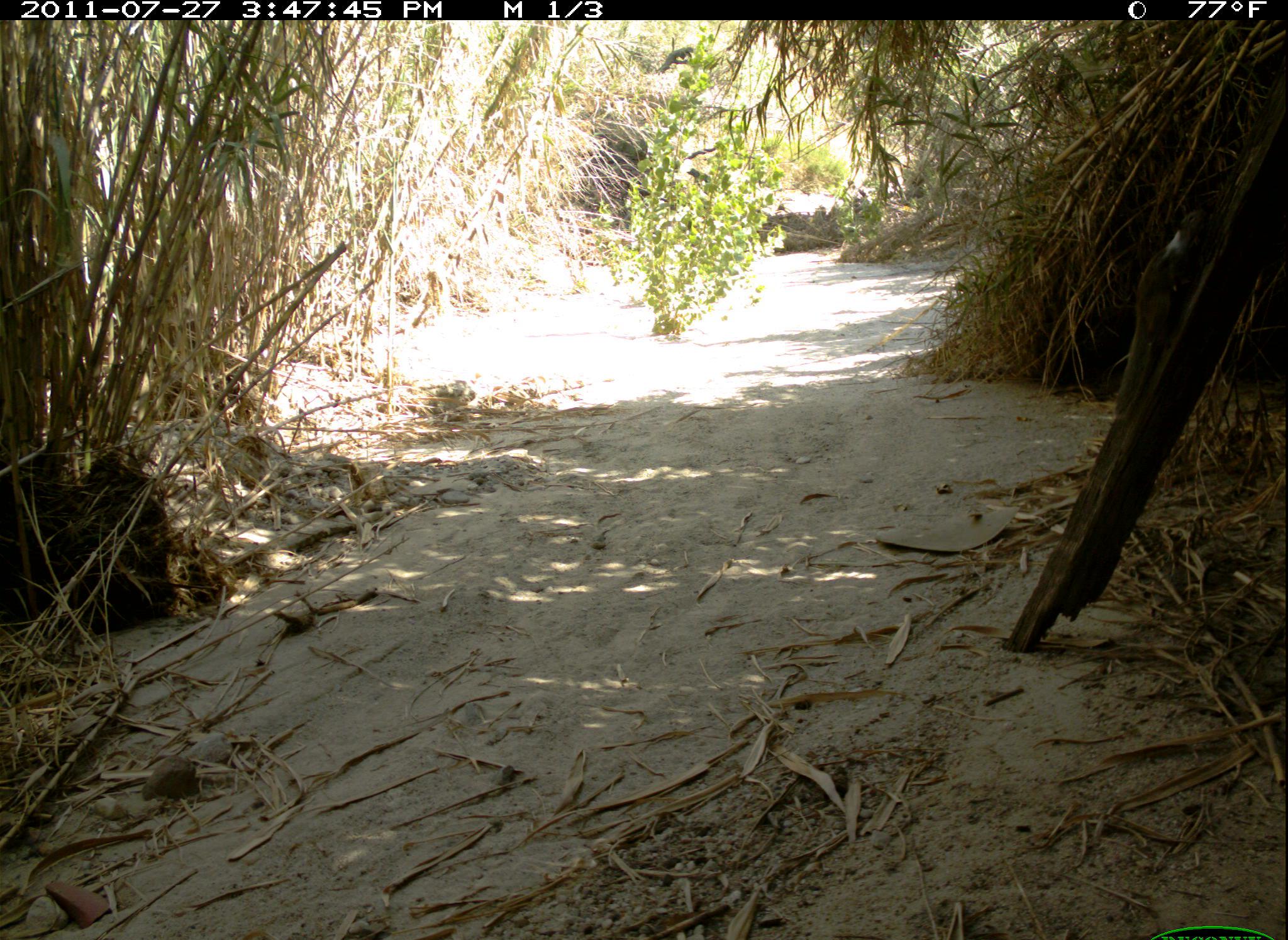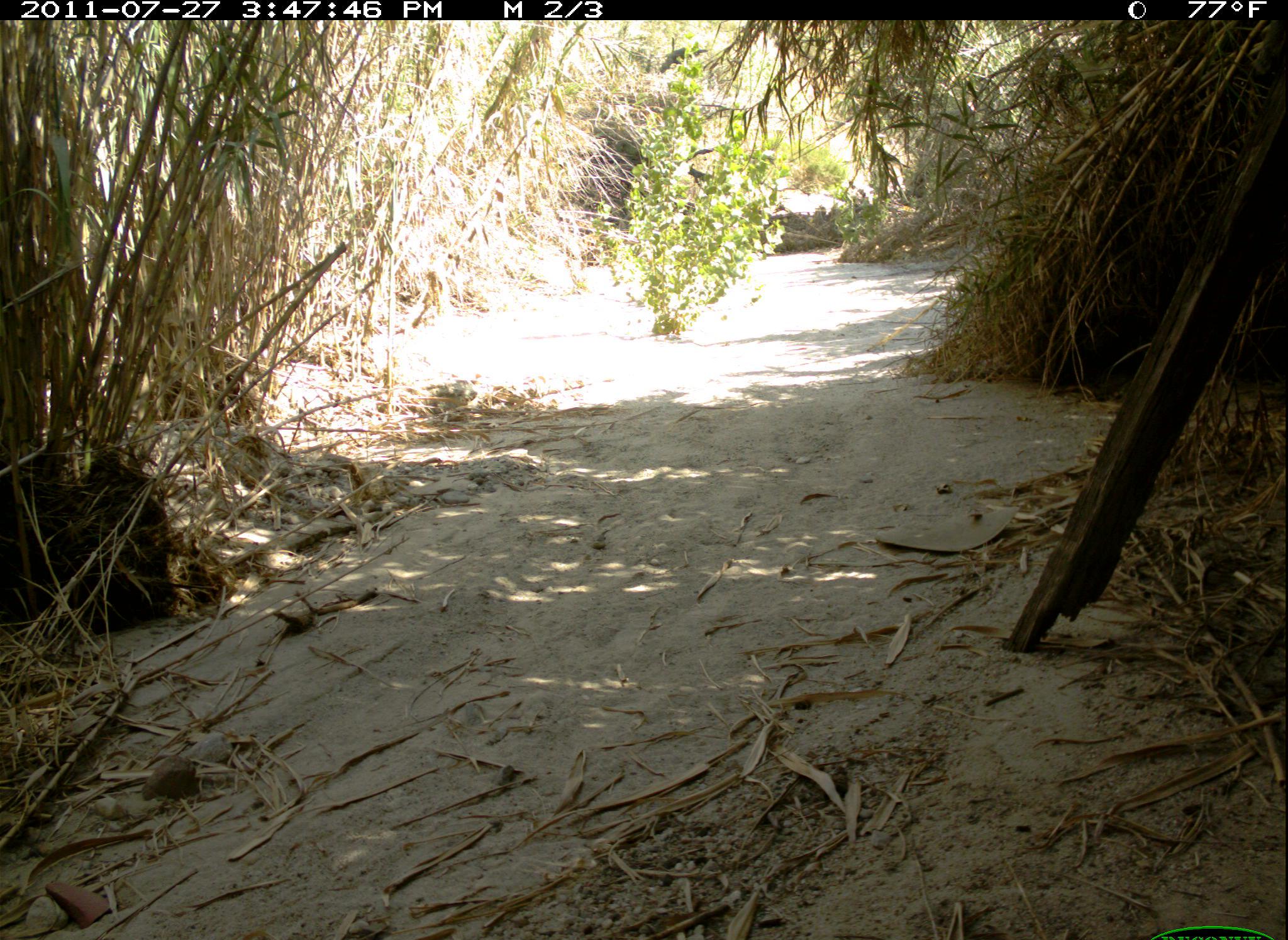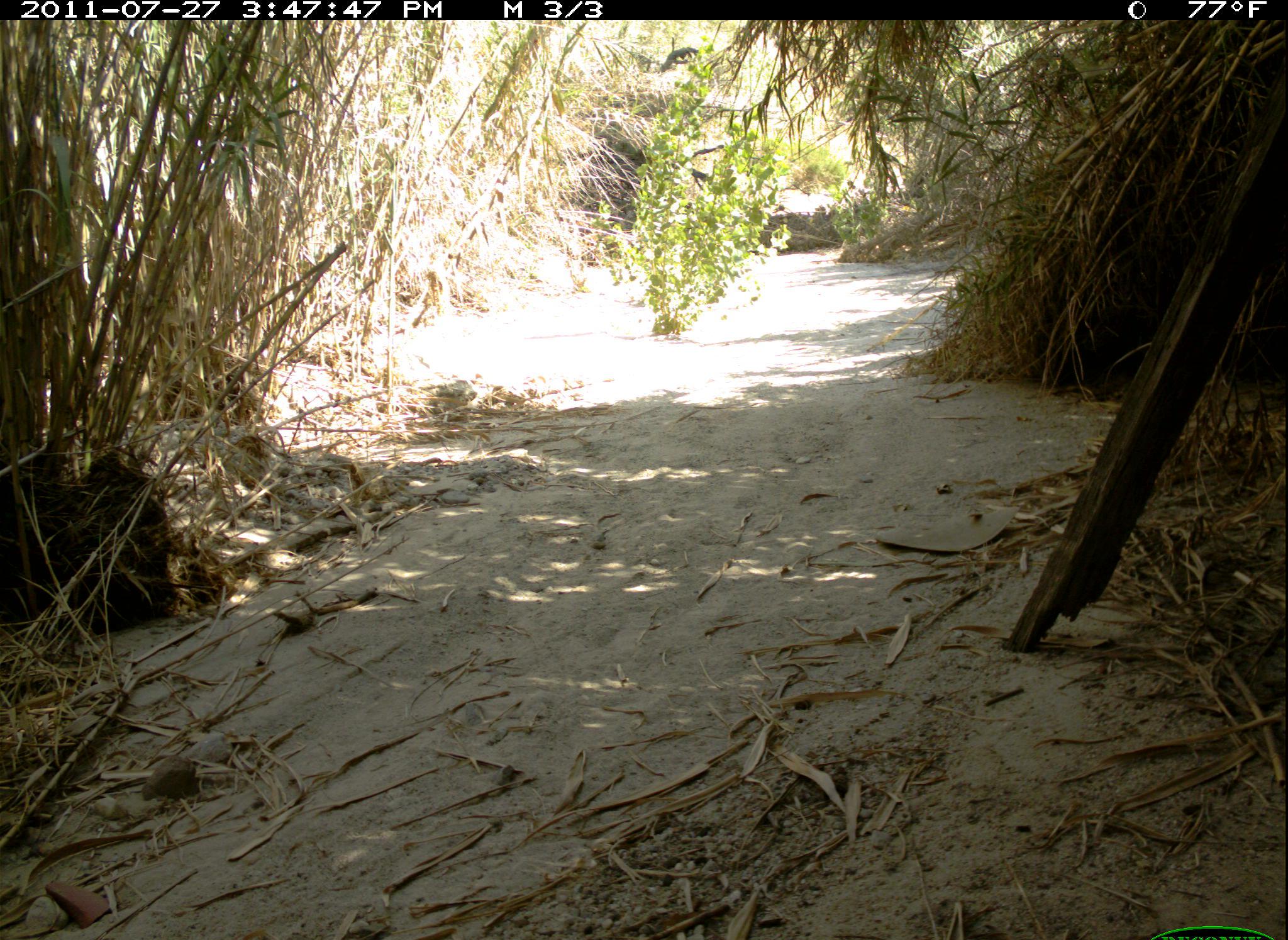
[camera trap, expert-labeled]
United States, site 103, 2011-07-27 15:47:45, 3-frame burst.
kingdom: Animalia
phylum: Chordata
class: Mammalia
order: Rodentia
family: Sciuridae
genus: Sciurus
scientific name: Sciurus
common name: squirrel